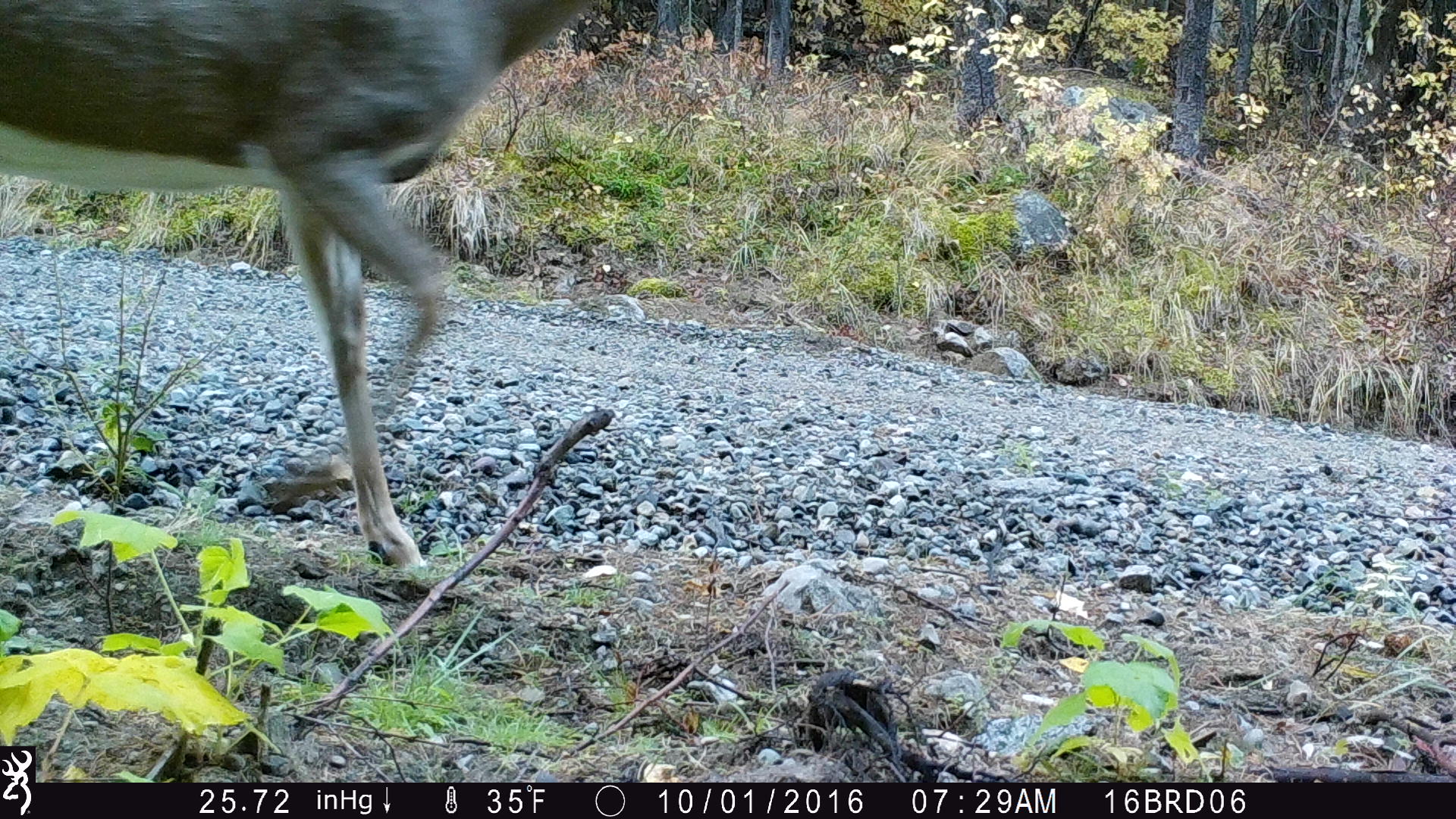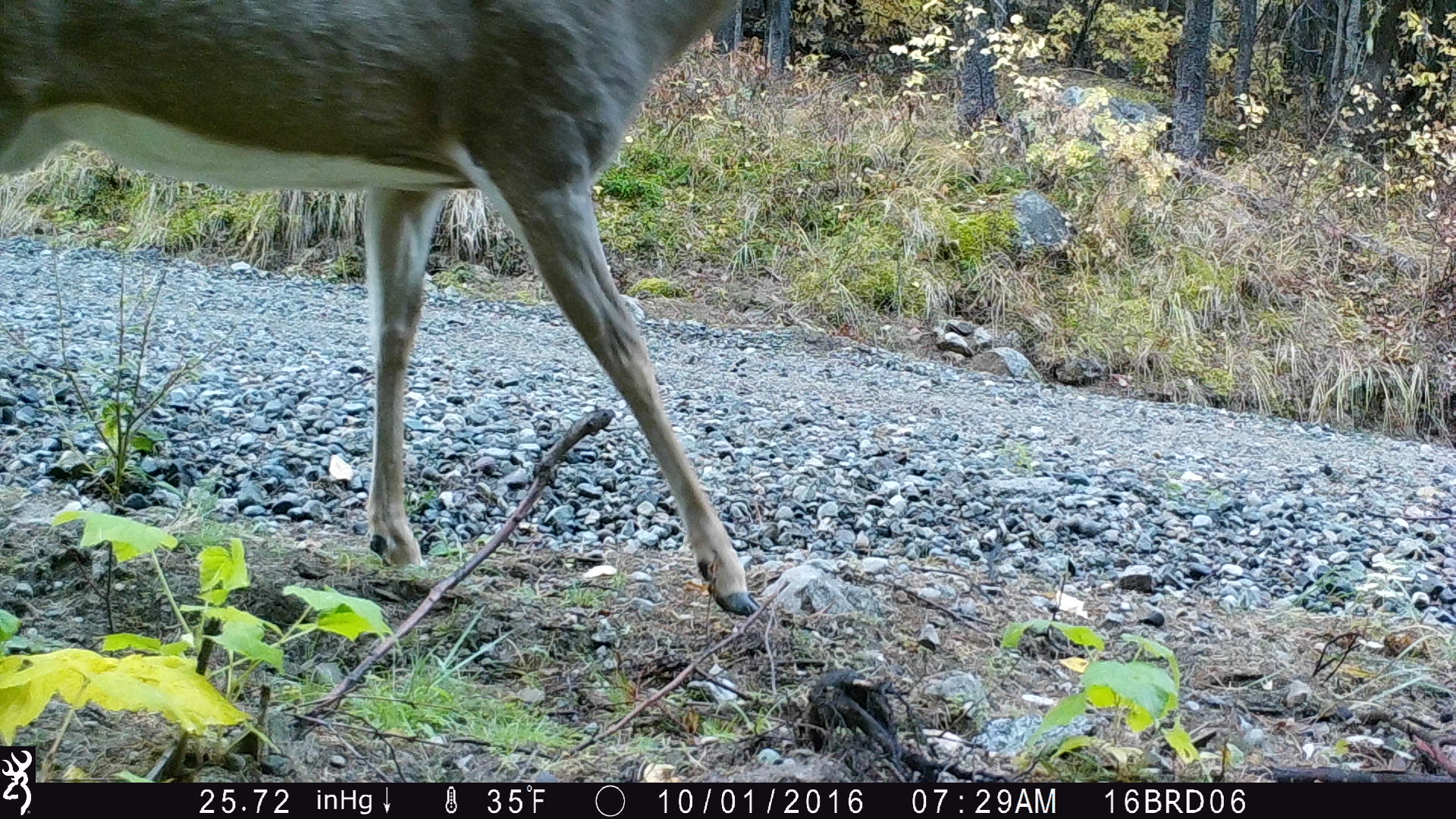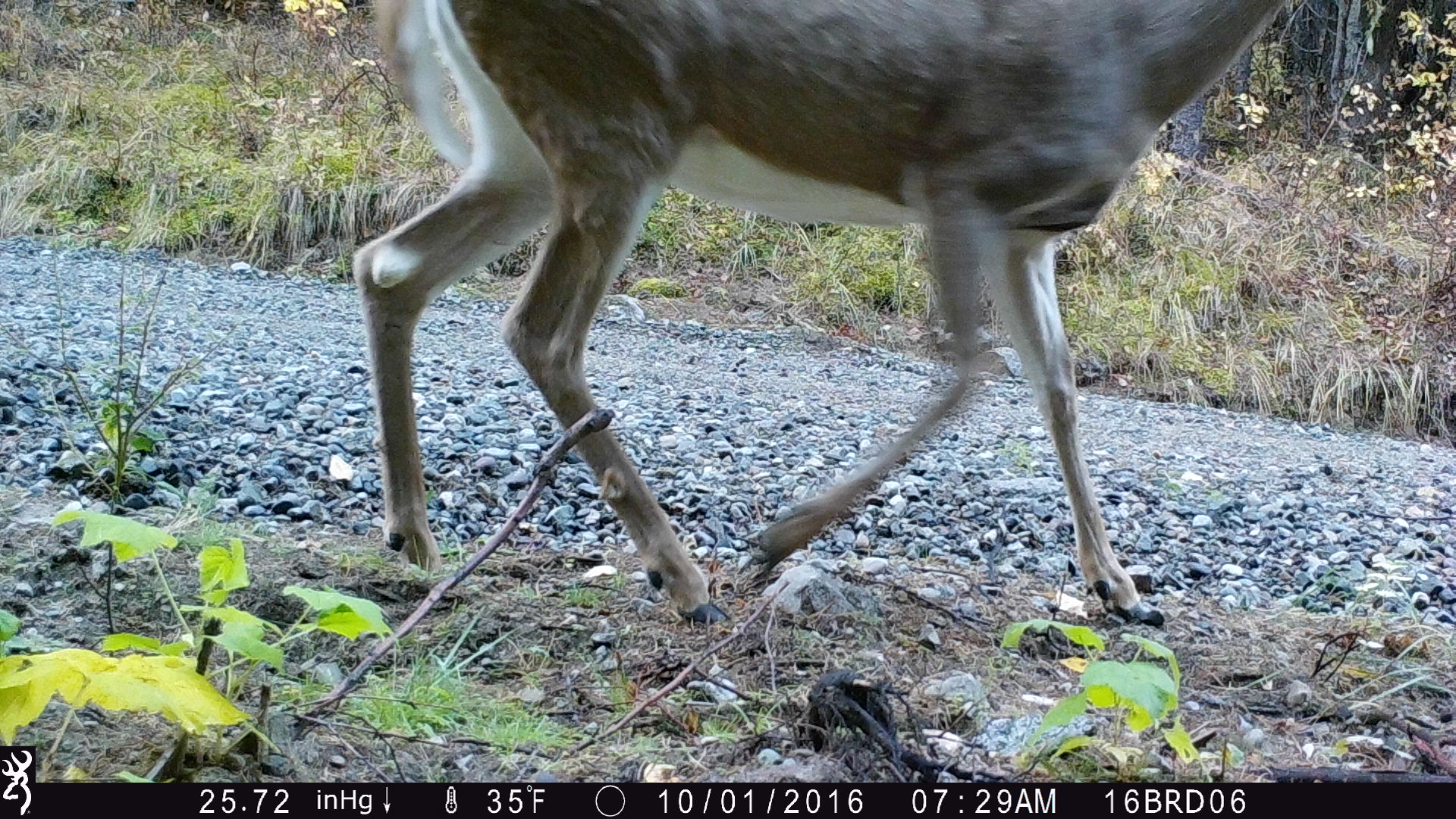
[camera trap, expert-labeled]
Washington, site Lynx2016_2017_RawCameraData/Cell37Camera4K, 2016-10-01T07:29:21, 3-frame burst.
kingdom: Animalia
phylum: Chordata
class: Mammalia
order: Artiodactyla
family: Cervidae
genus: Odocoileus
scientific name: Odocoileus virginianus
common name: white-tailed deer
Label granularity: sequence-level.